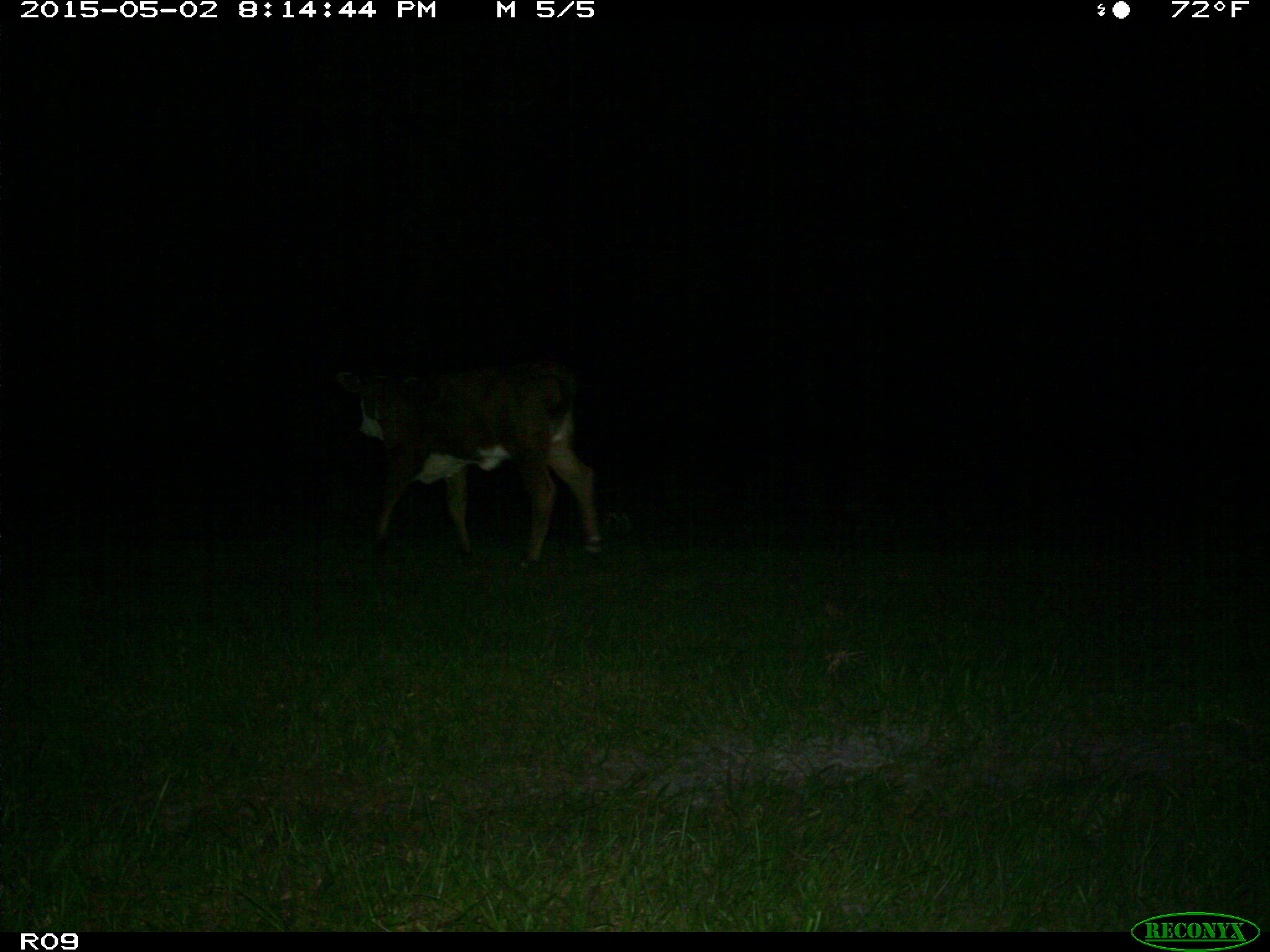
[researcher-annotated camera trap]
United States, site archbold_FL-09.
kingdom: Animalia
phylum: Chordata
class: Mammalia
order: Artiodactyla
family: Bovidae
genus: Bos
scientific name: Bos taurus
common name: domestic cow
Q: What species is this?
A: Bos taurus (domestic cow).